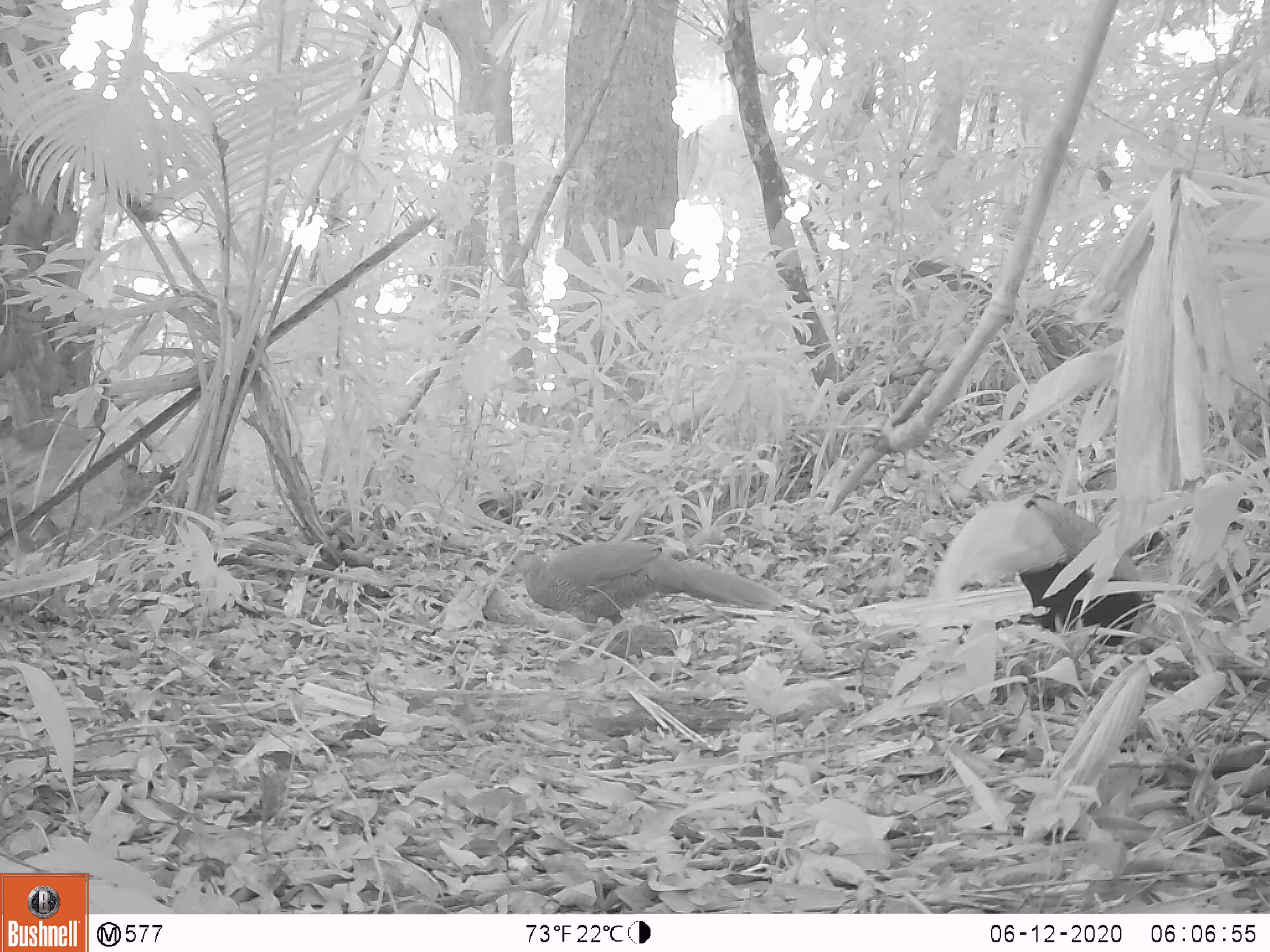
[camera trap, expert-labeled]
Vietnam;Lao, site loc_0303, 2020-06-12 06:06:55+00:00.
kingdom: Animalia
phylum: Chordata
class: Aves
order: Galliformes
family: Phasianidae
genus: Lophura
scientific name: Lophura nycthemera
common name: silver pheasant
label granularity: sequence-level